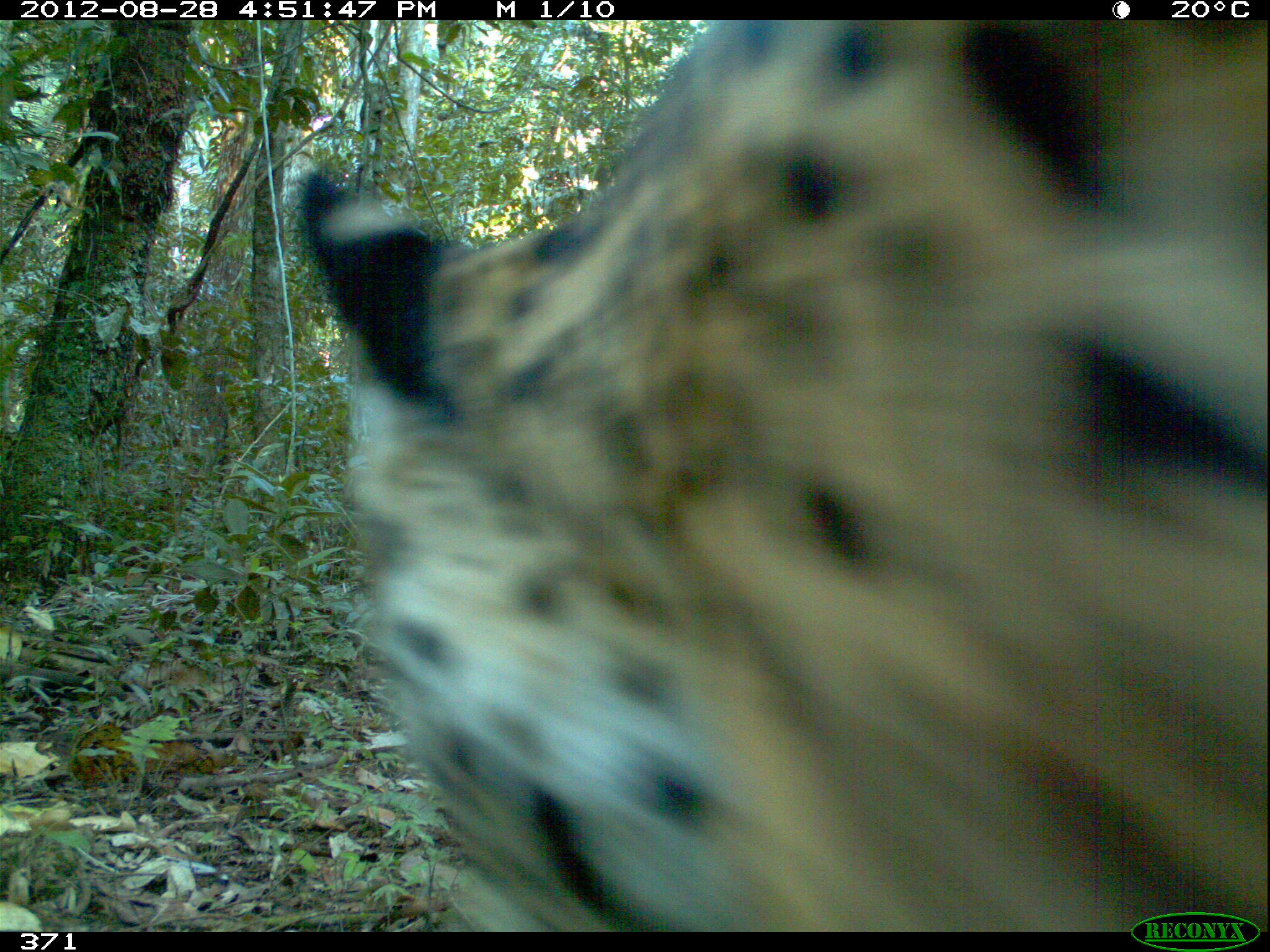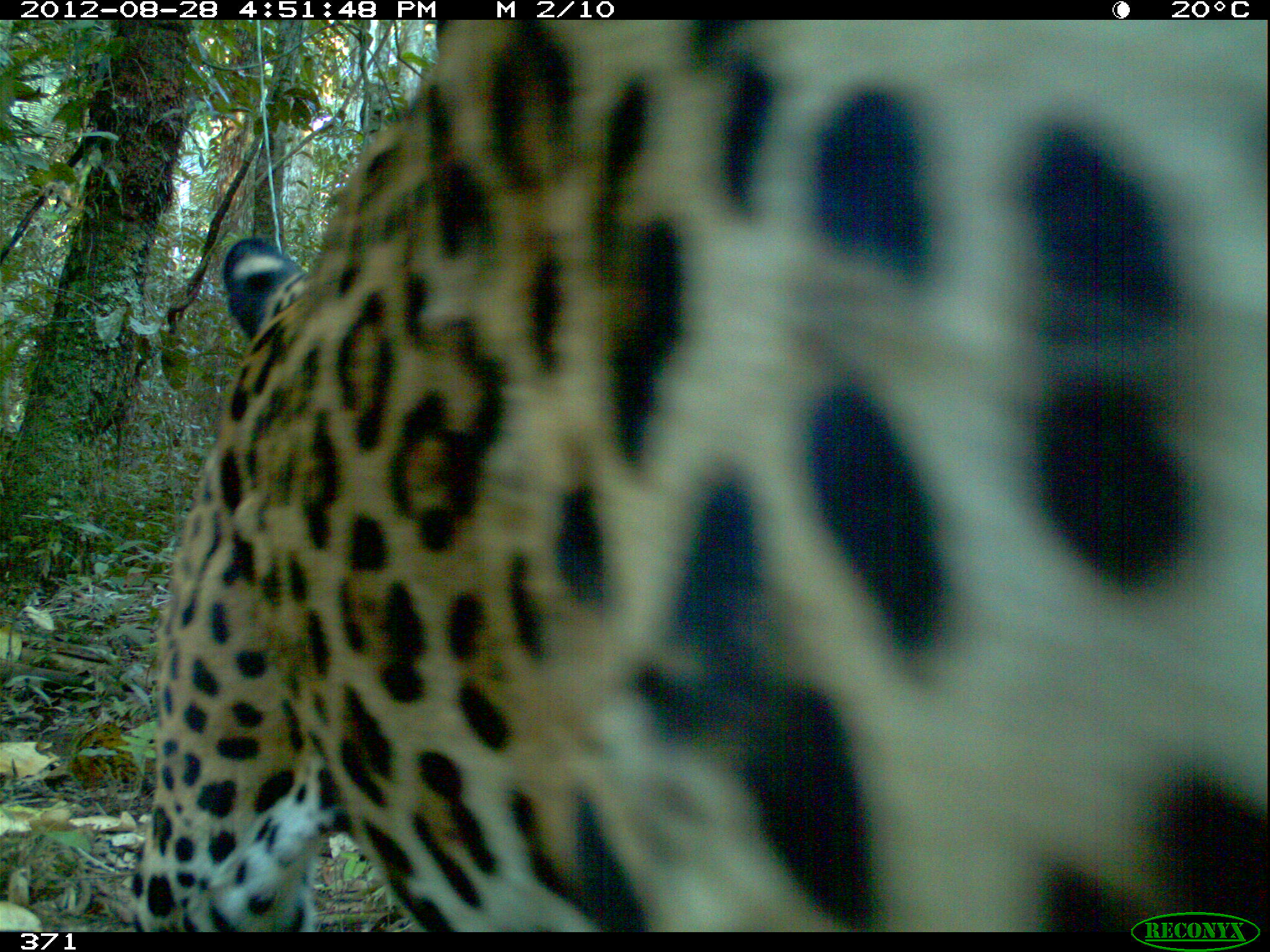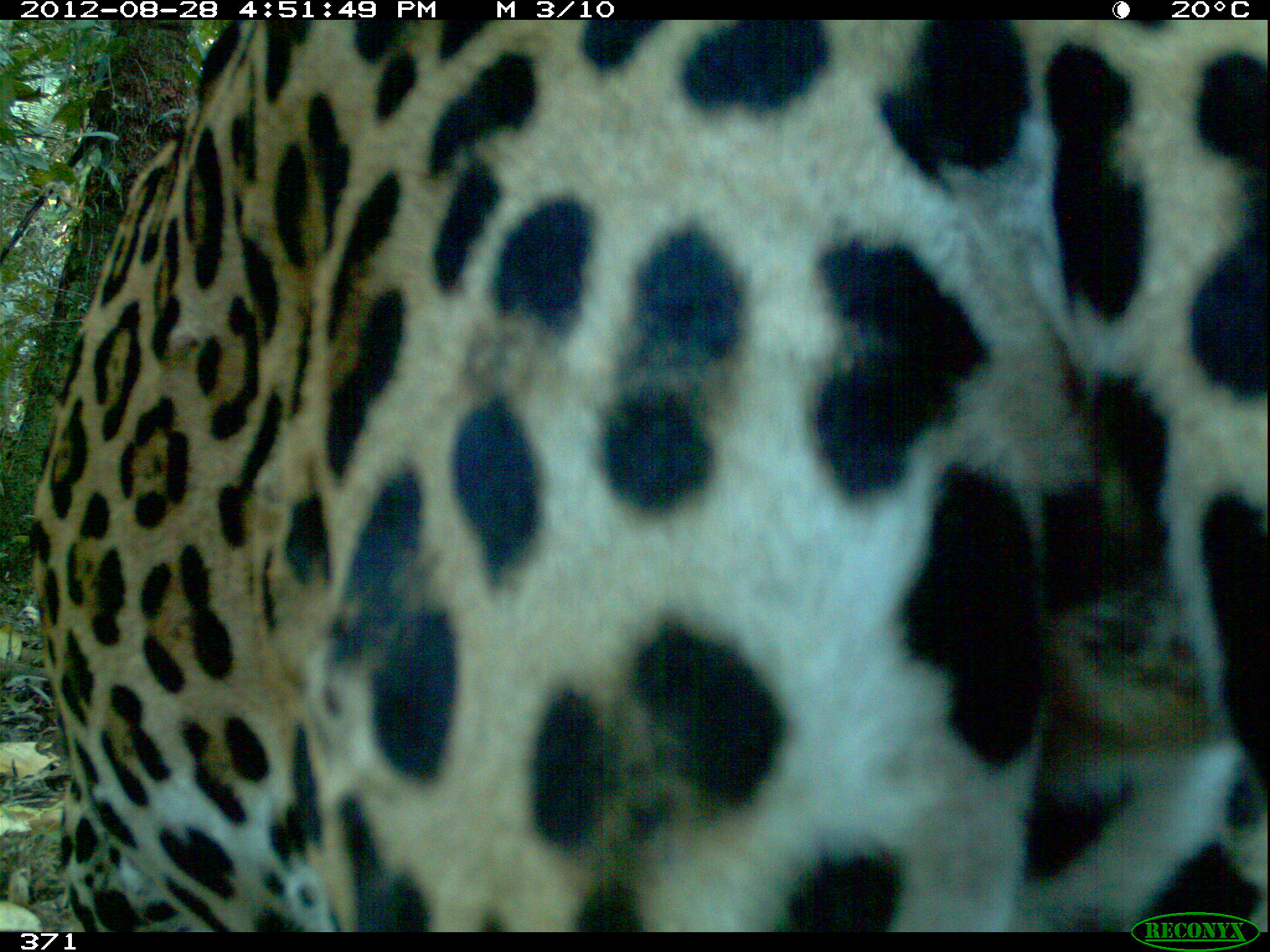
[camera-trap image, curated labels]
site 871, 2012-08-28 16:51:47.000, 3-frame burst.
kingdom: Animalia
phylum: Chordata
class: Mammalia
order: Carnivora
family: Felidae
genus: Panthera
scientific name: Panthera onca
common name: jaguar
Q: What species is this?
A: Panthera onca (jaguar).